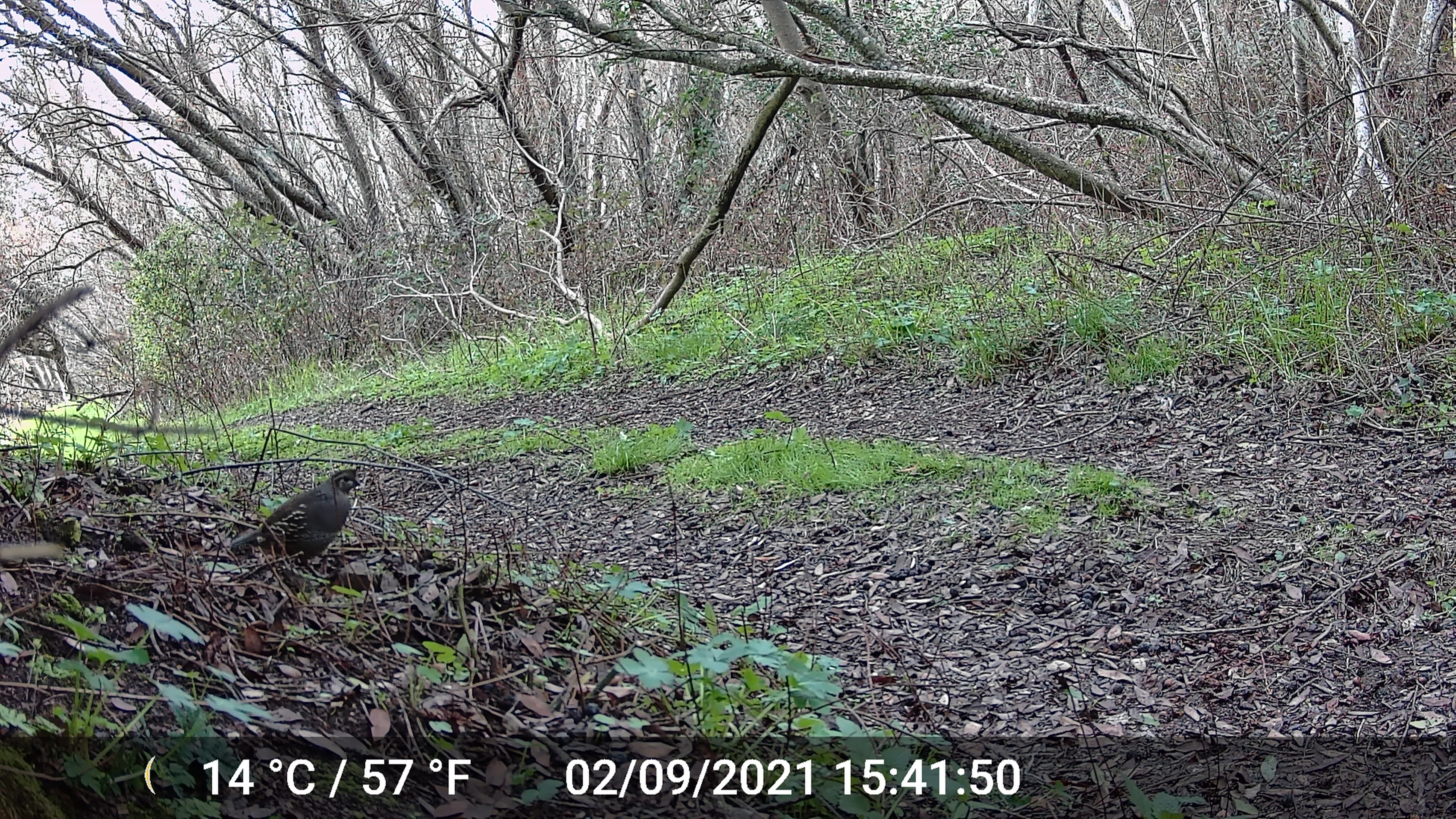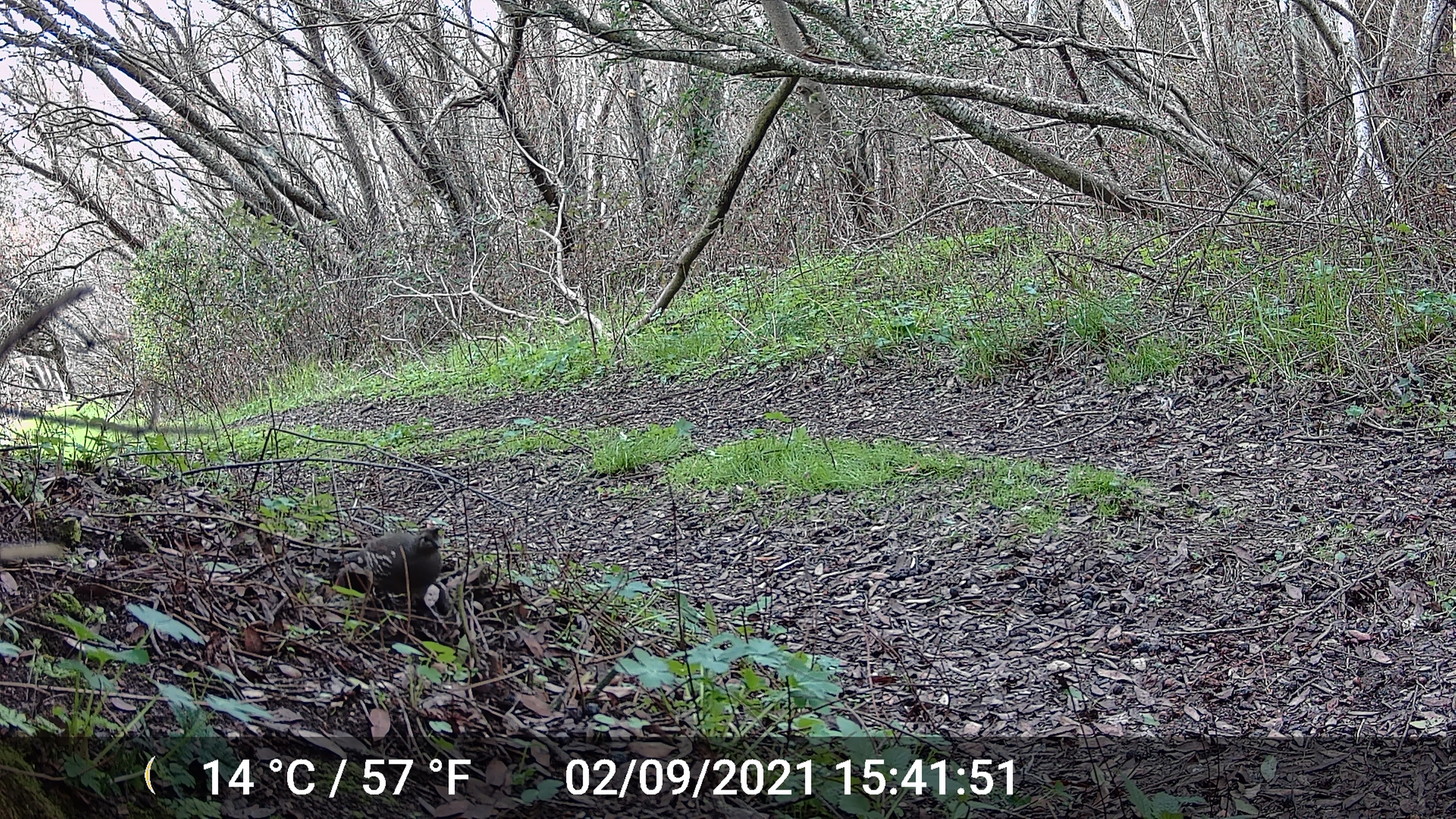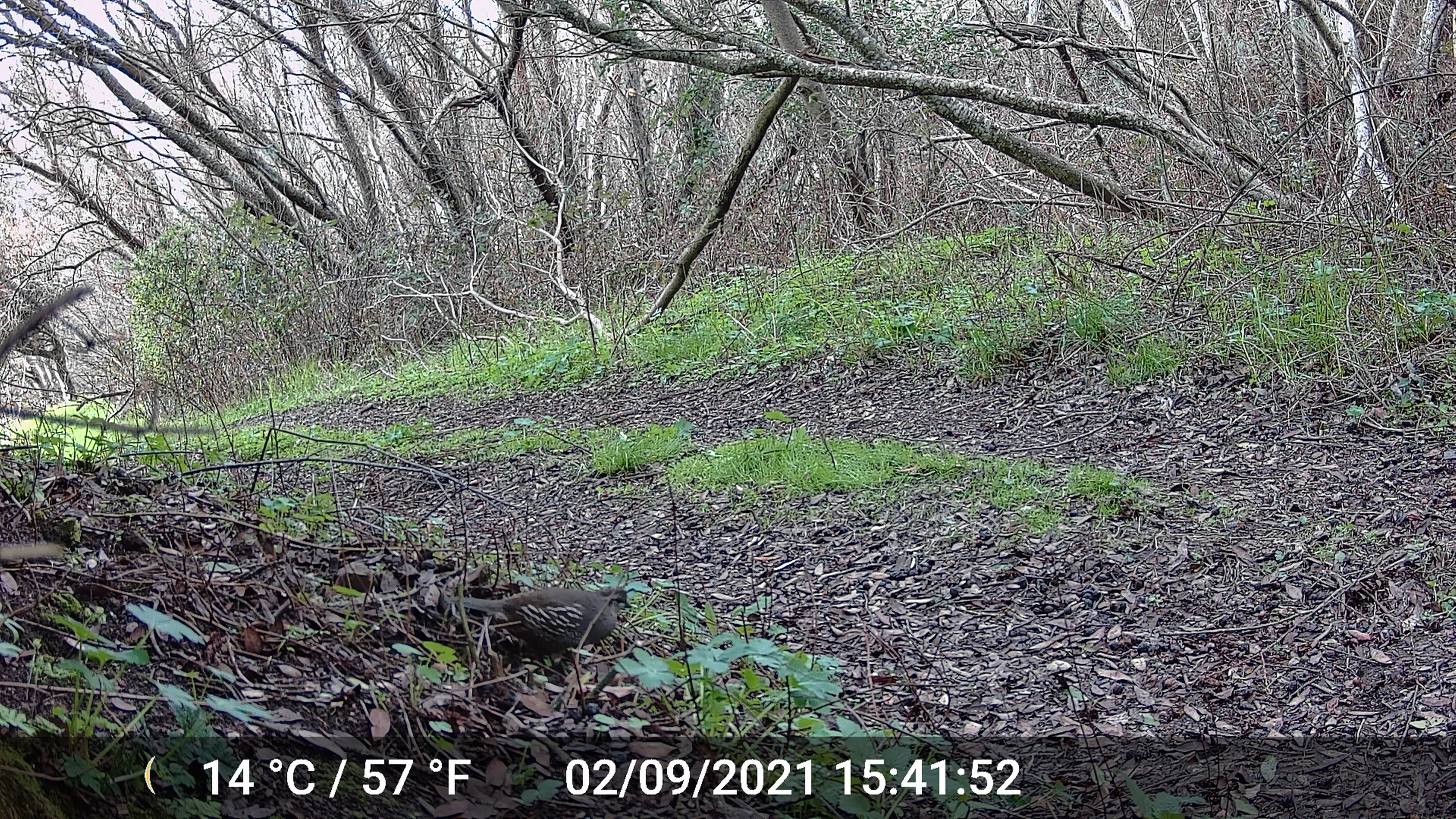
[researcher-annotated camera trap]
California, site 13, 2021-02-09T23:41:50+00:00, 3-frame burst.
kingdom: Animalia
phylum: Chordata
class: Aves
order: Galliformes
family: Odontophoridae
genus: Callipepla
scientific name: Callipepla californica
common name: california quail